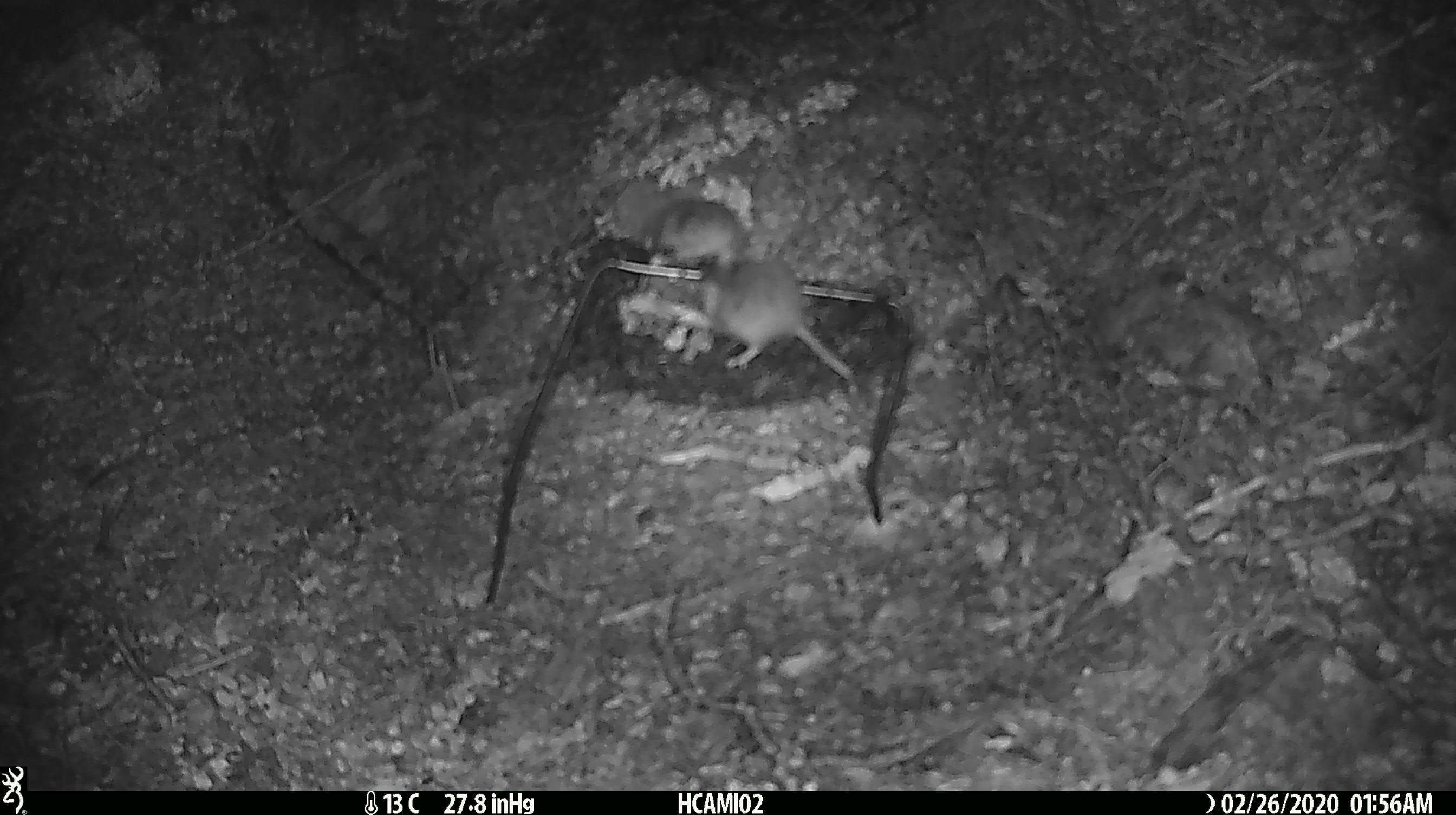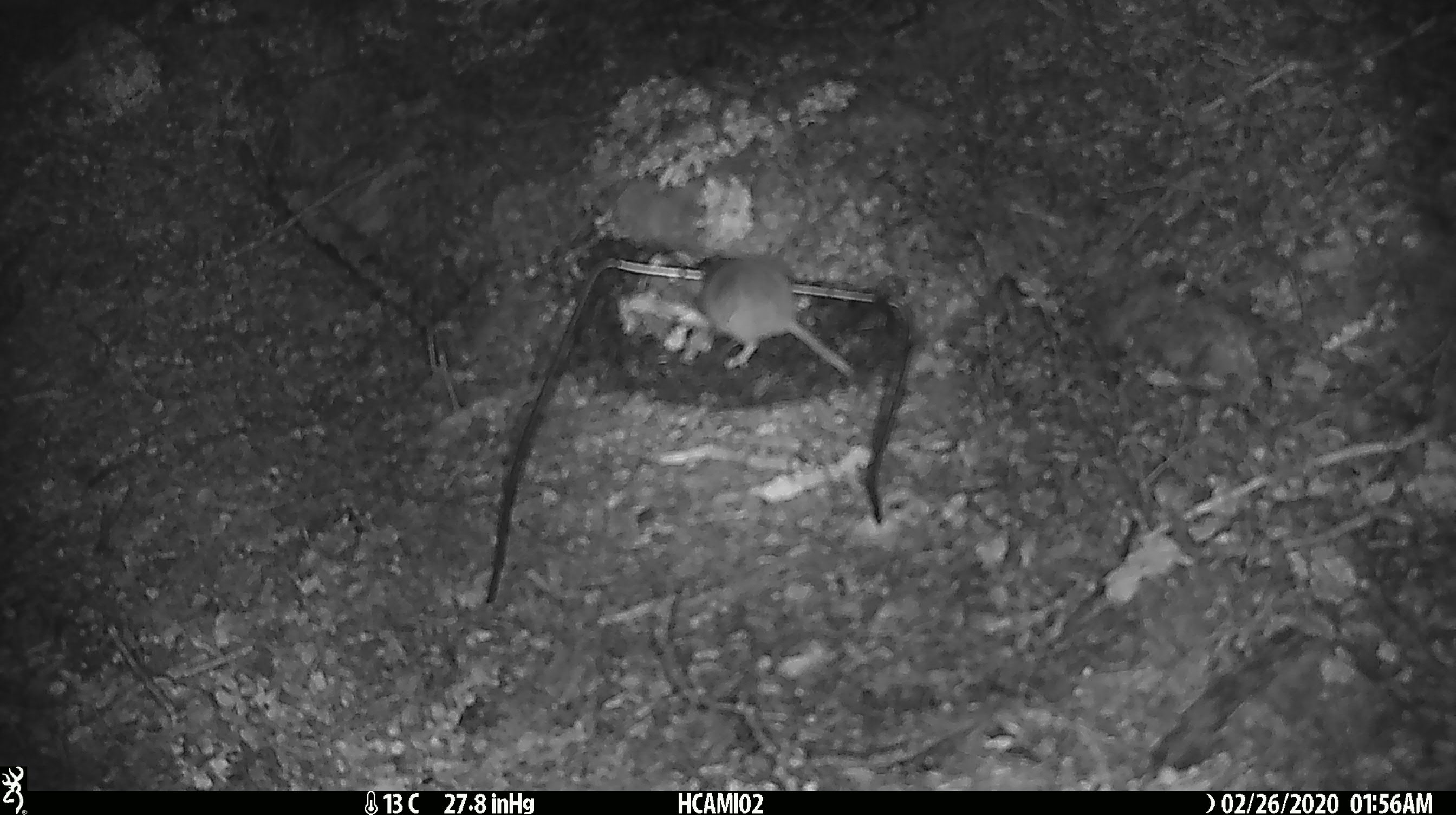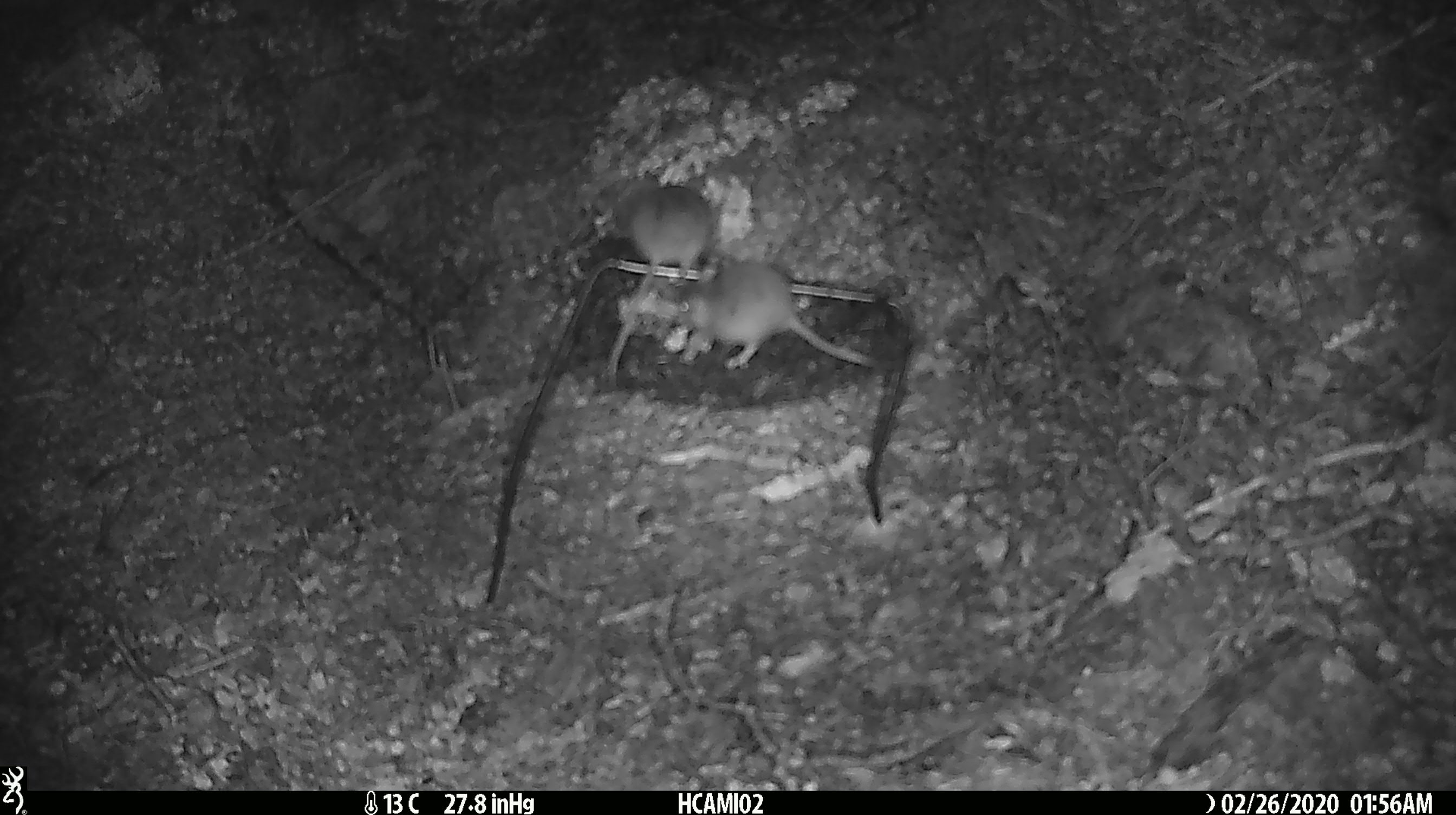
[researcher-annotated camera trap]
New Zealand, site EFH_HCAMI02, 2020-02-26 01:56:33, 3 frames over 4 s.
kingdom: Animalia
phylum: Chordata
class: Mammalia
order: Rodentia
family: Muridae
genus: Mus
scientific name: Mus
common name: mouse